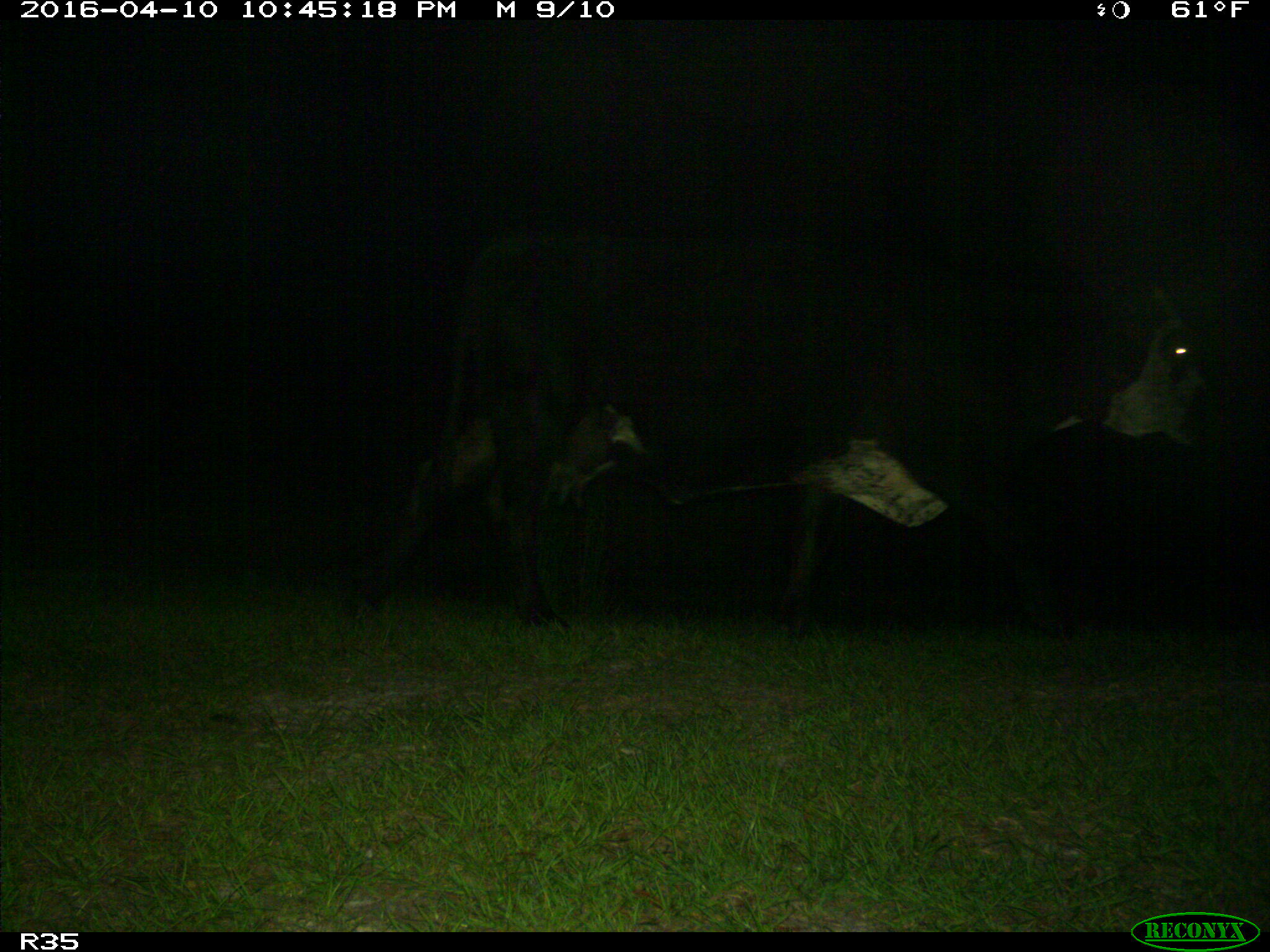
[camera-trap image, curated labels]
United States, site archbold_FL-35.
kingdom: Animalia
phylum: Chordata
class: Mammalia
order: Artiodactyla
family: Bovidae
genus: Bos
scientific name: Bos taurus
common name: domestic cow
Bos taurus (domestic cow).